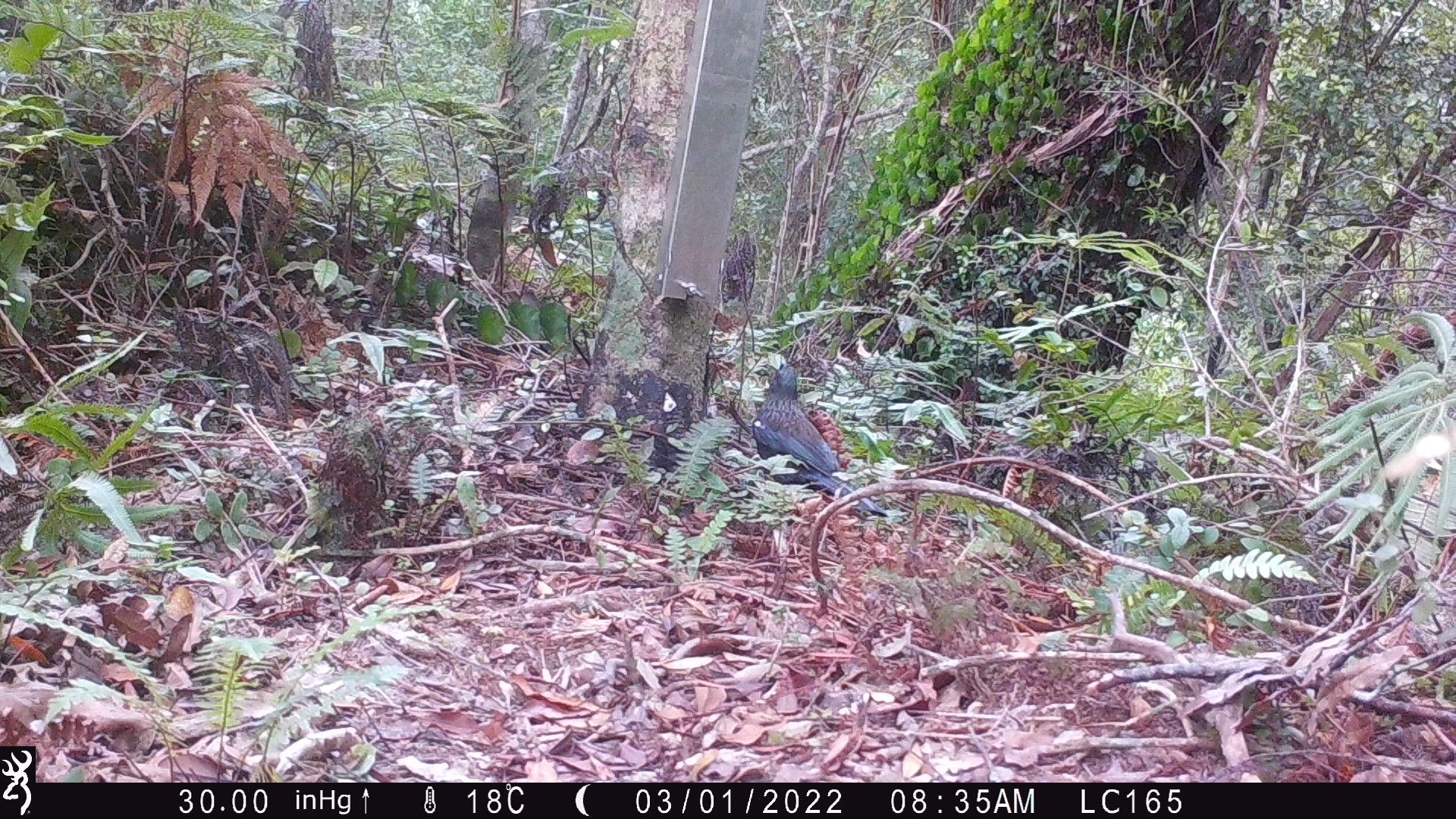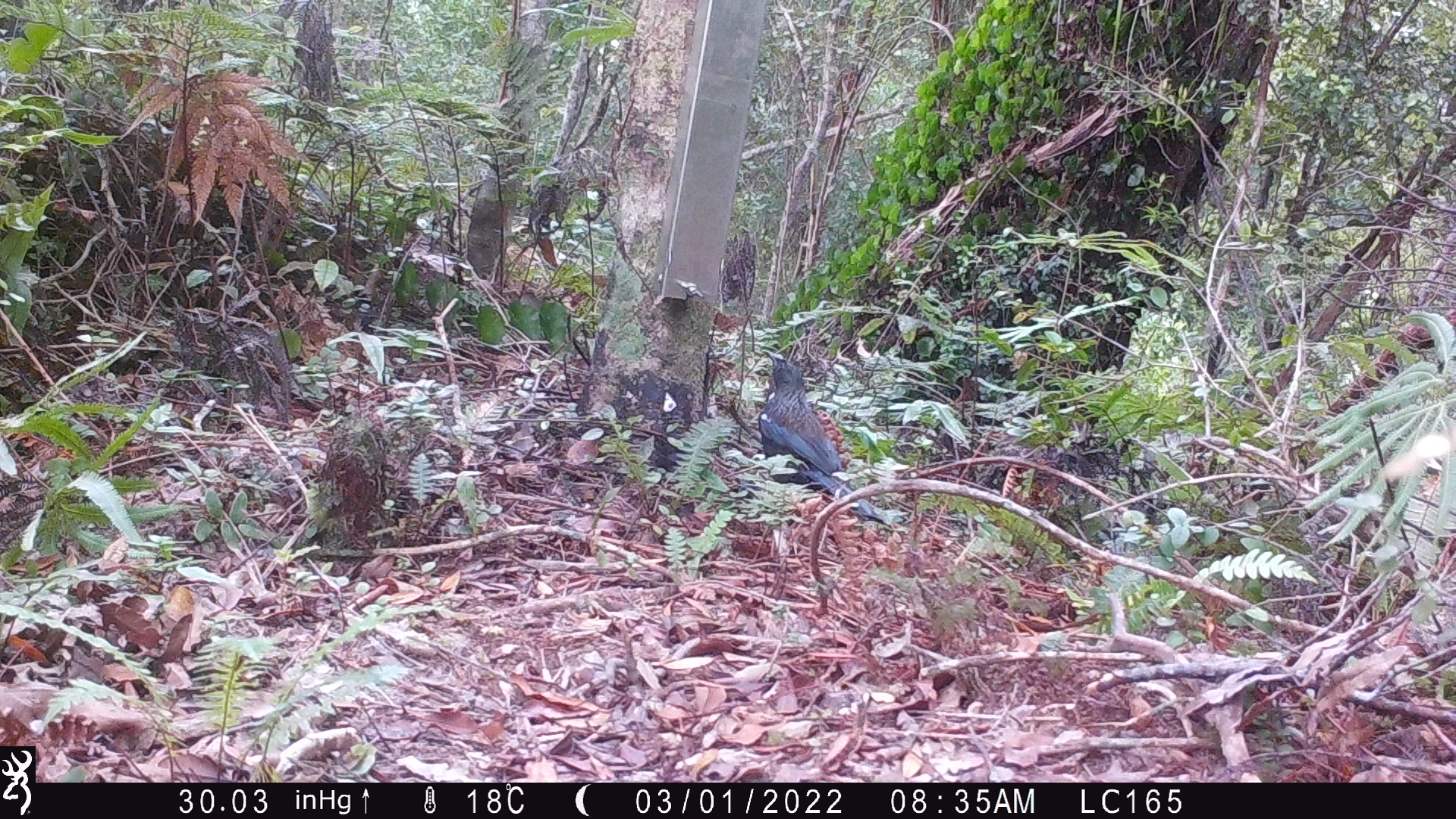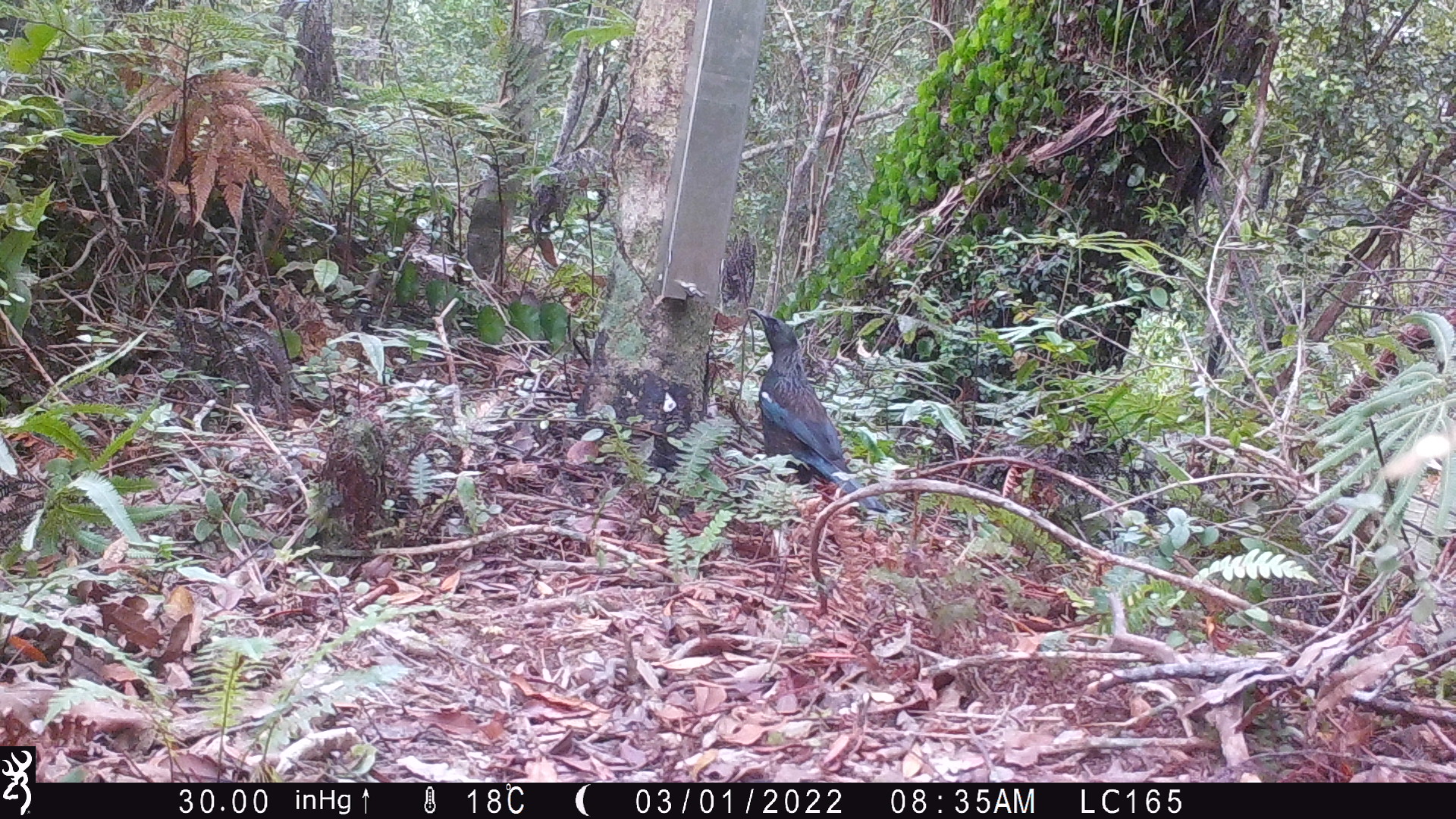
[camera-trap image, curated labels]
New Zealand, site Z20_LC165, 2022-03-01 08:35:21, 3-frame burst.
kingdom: Animalia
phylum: Chordata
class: Aves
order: Passeriformes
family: Meliphagidae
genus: Prosthemadera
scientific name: Prosthemadera novaeseelandiae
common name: tui